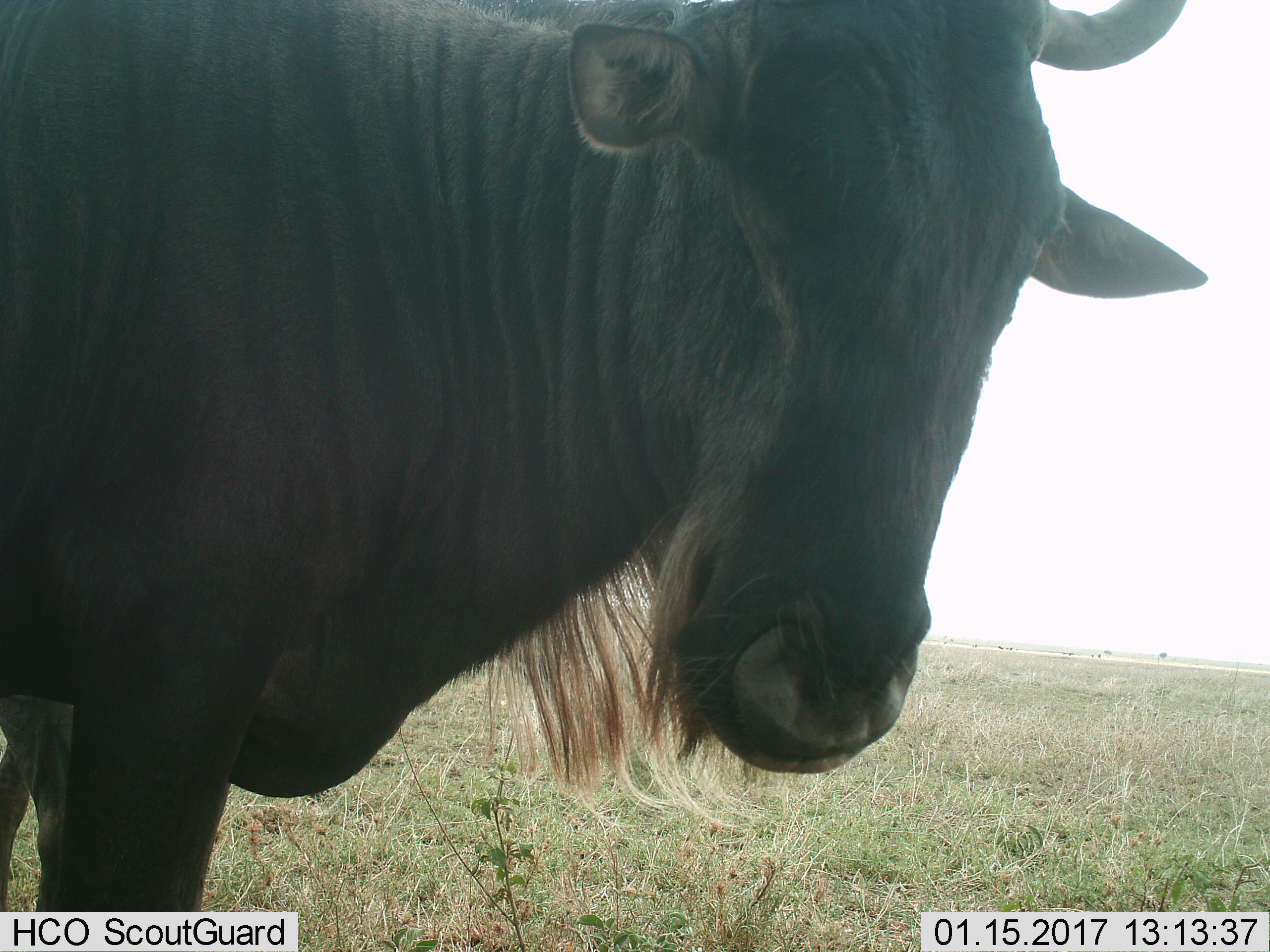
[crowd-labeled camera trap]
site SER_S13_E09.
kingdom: Animalia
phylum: Chordata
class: Mammalia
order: Artiodactyla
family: Bovidae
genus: Connochaetes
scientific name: Connochaetes taurinus taurinus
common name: blue wildebeest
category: wildebeestblue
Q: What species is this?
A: Wildebeestblue (blue wildebeest) (Connochaetes taurinus taurinus).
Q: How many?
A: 1.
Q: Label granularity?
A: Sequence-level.